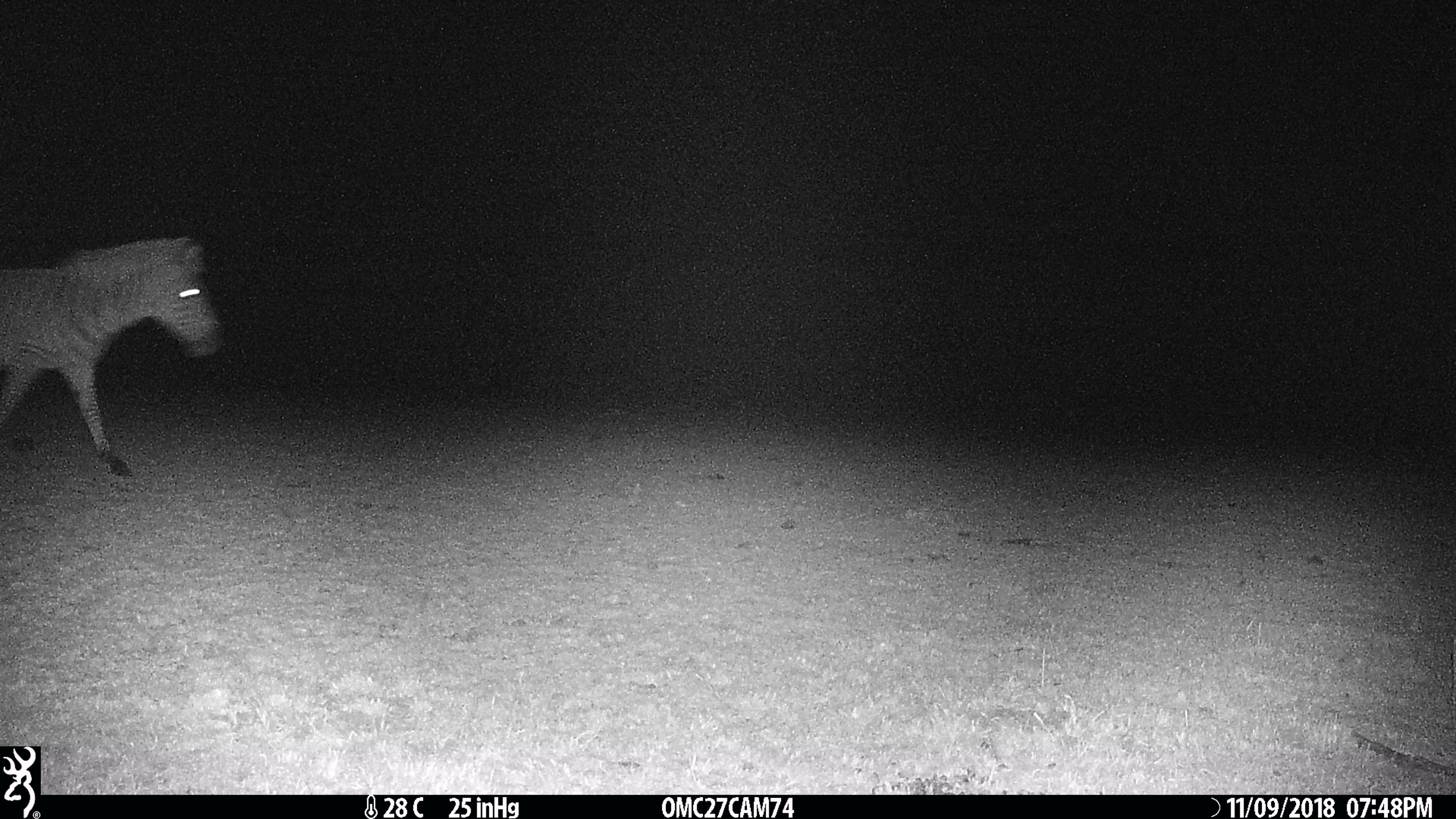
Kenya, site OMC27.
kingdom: Animalia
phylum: Chordata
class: Mammalia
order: Perissodactyla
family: Equidae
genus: Equus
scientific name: Equus quagga burchellii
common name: burchell's zebra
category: zebra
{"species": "zebra (burchell's zebra) (Equus quagga burchellii)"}